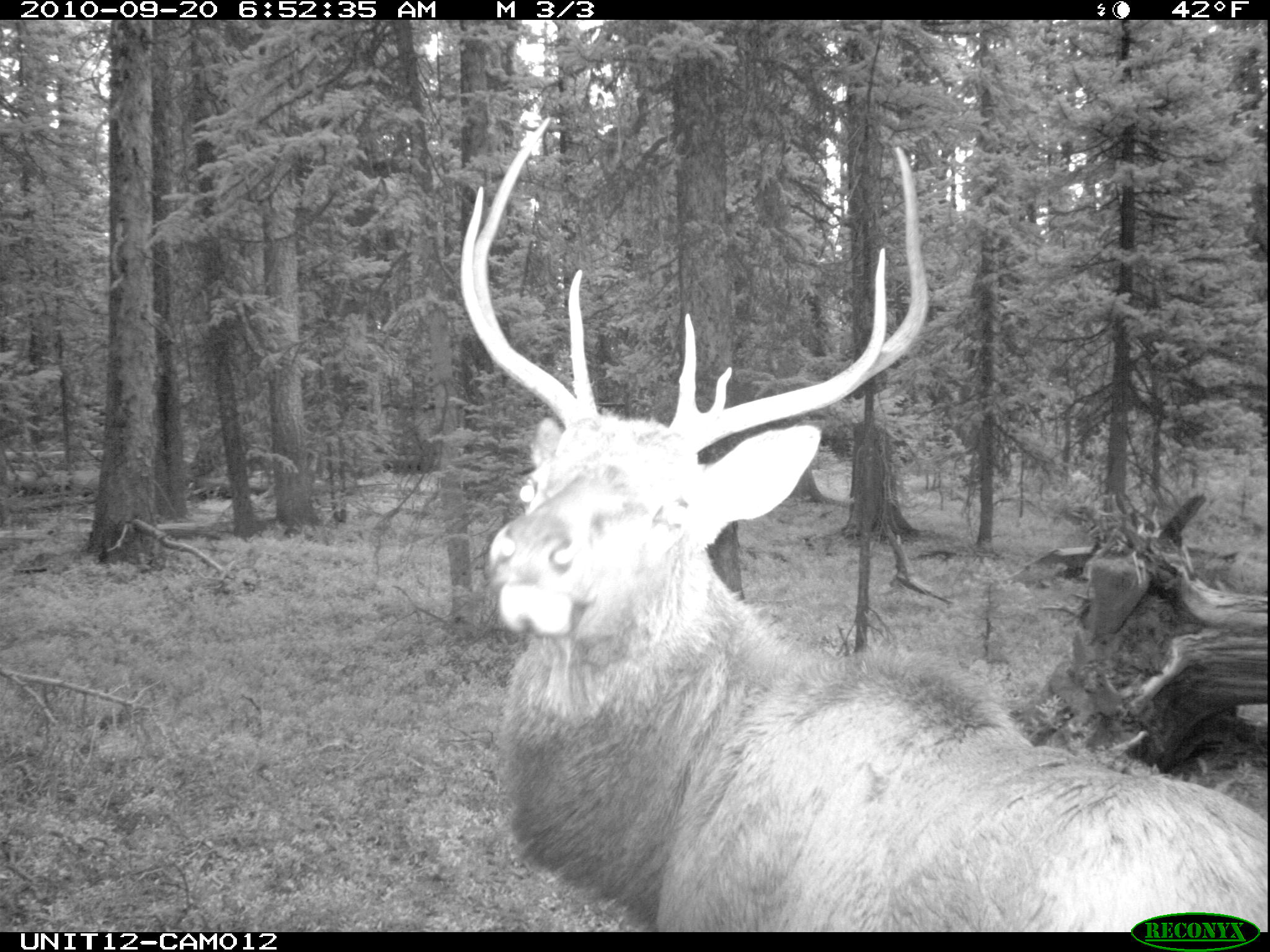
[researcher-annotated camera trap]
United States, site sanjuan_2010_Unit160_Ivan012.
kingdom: Animalia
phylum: Chordata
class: Mammalia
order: Artiodactyla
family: Cervidae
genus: Cervus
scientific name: Cervus elaphus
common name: red deer